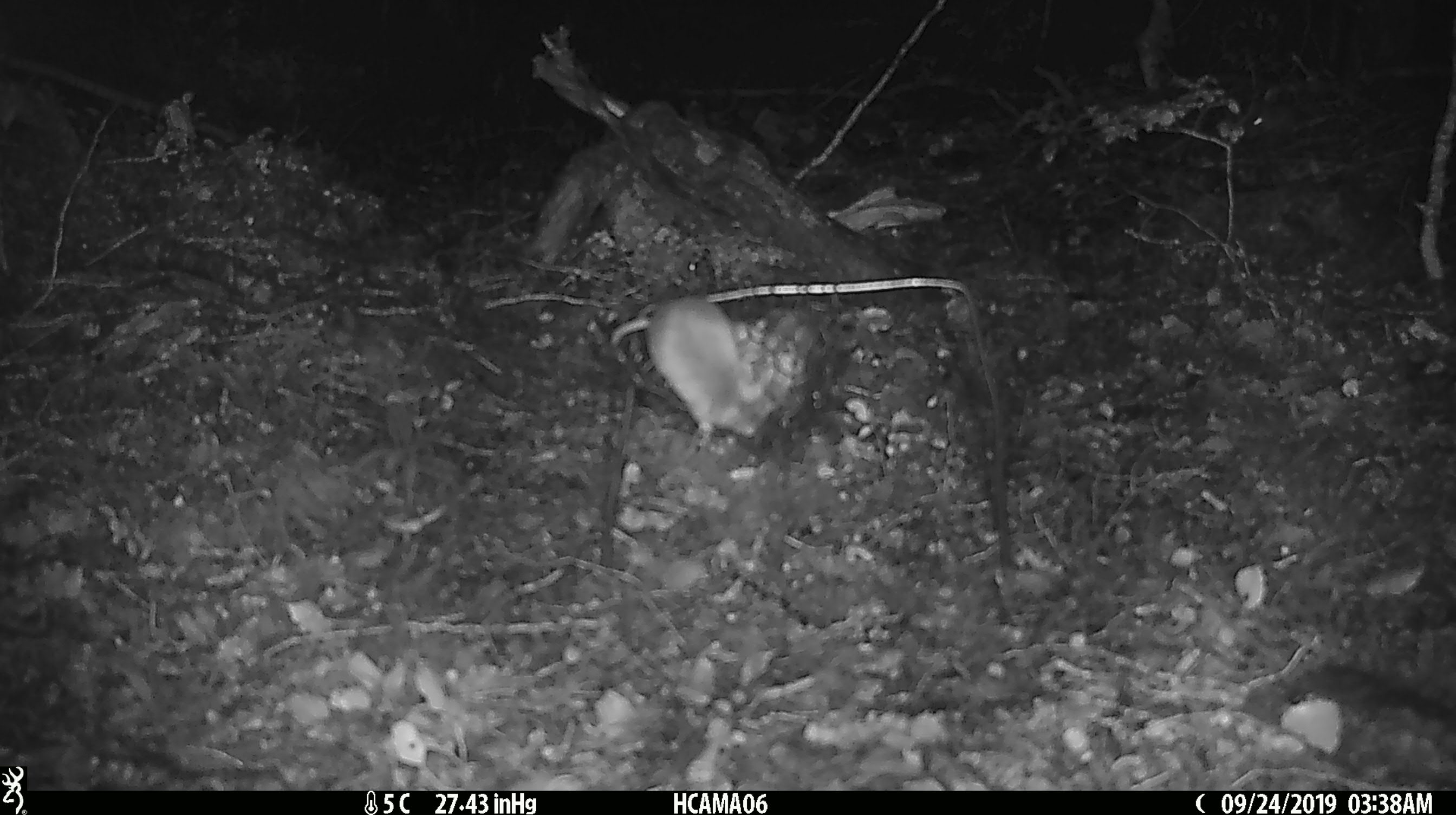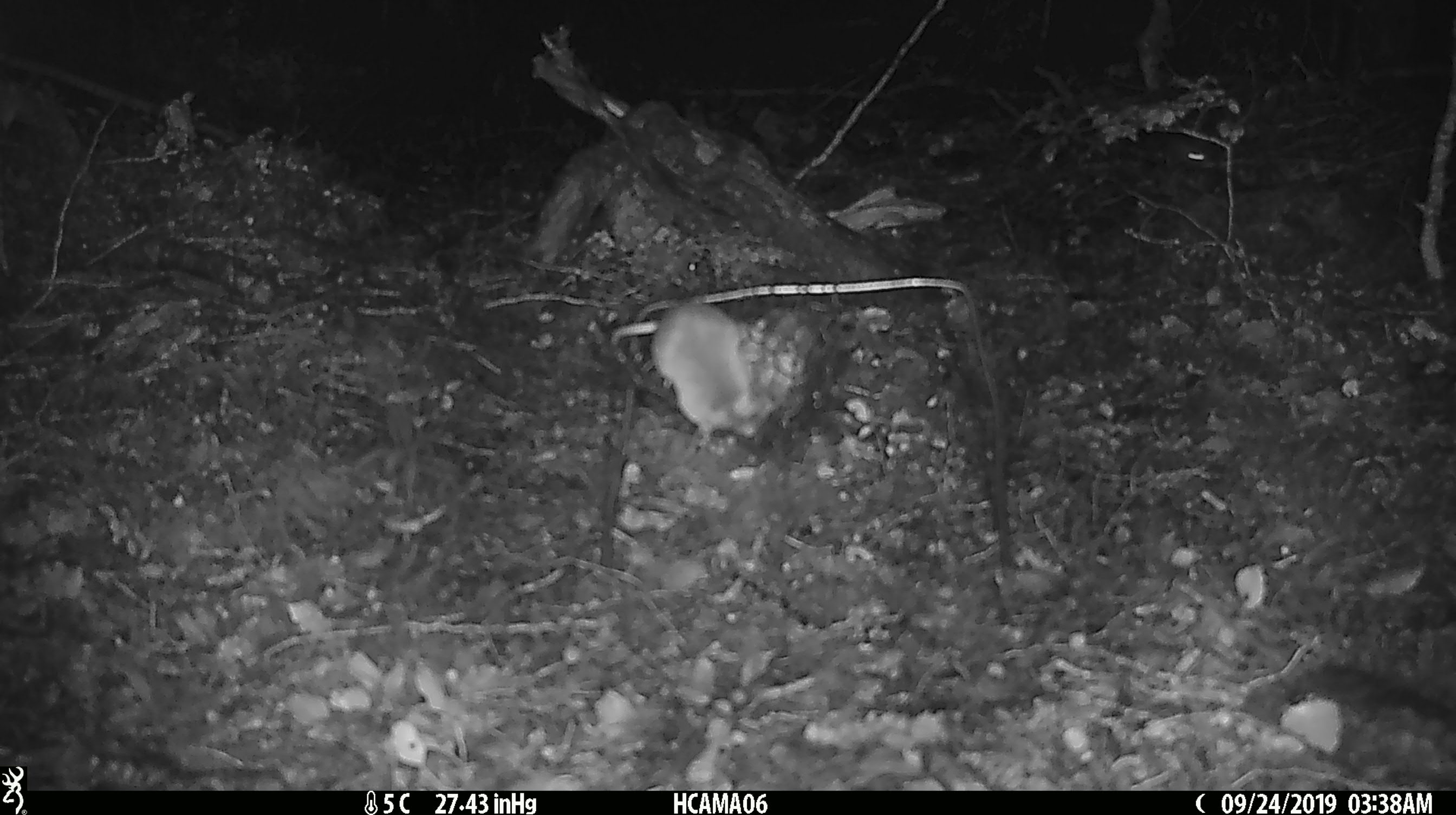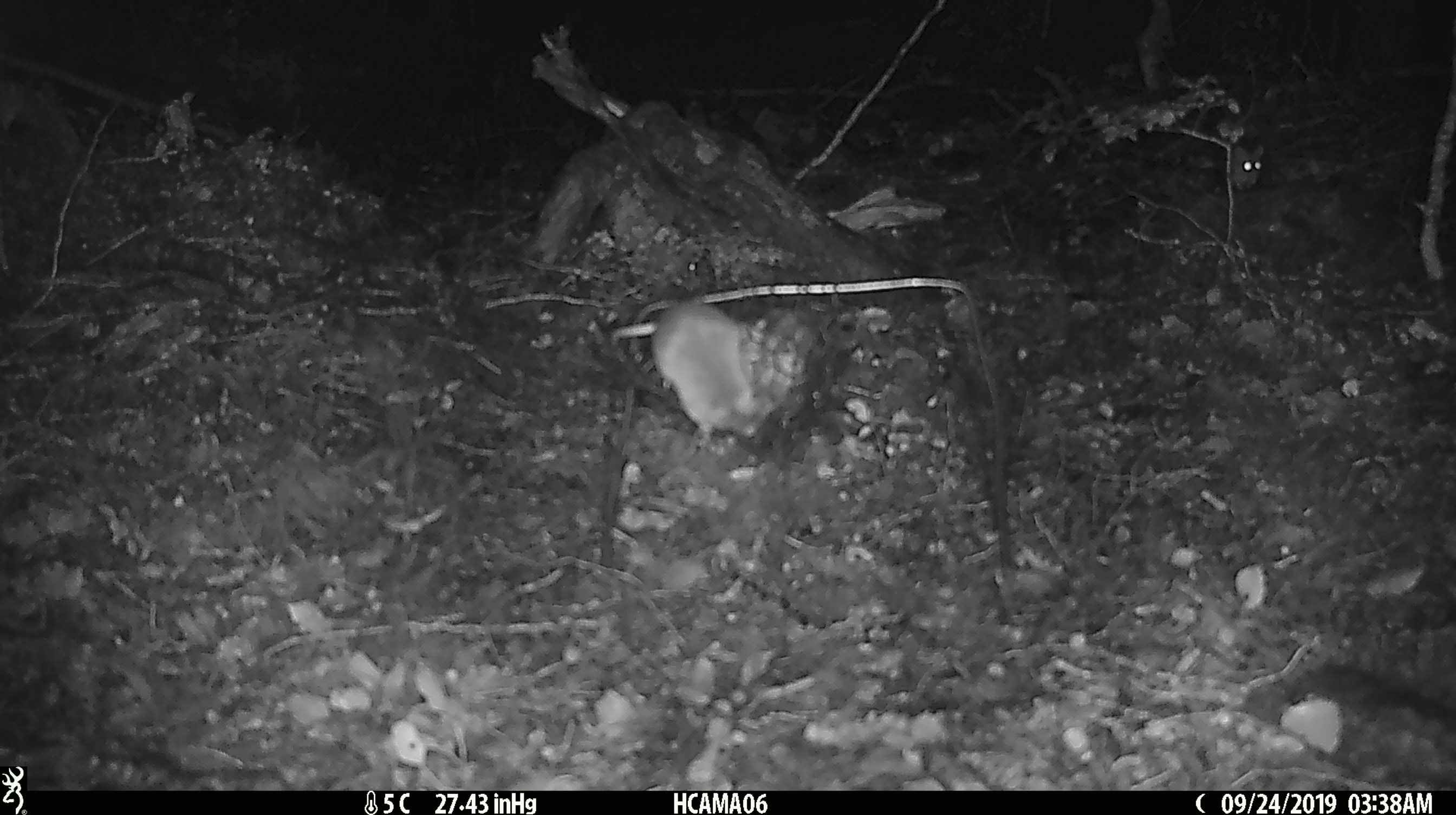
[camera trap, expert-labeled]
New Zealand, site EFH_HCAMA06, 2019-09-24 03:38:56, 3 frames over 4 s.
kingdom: Animalia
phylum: Chordata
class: Mammalia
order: Rodentia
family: Muridae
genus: Mus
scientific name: Mus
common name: mouse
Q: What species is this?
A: Mouse (Mus).